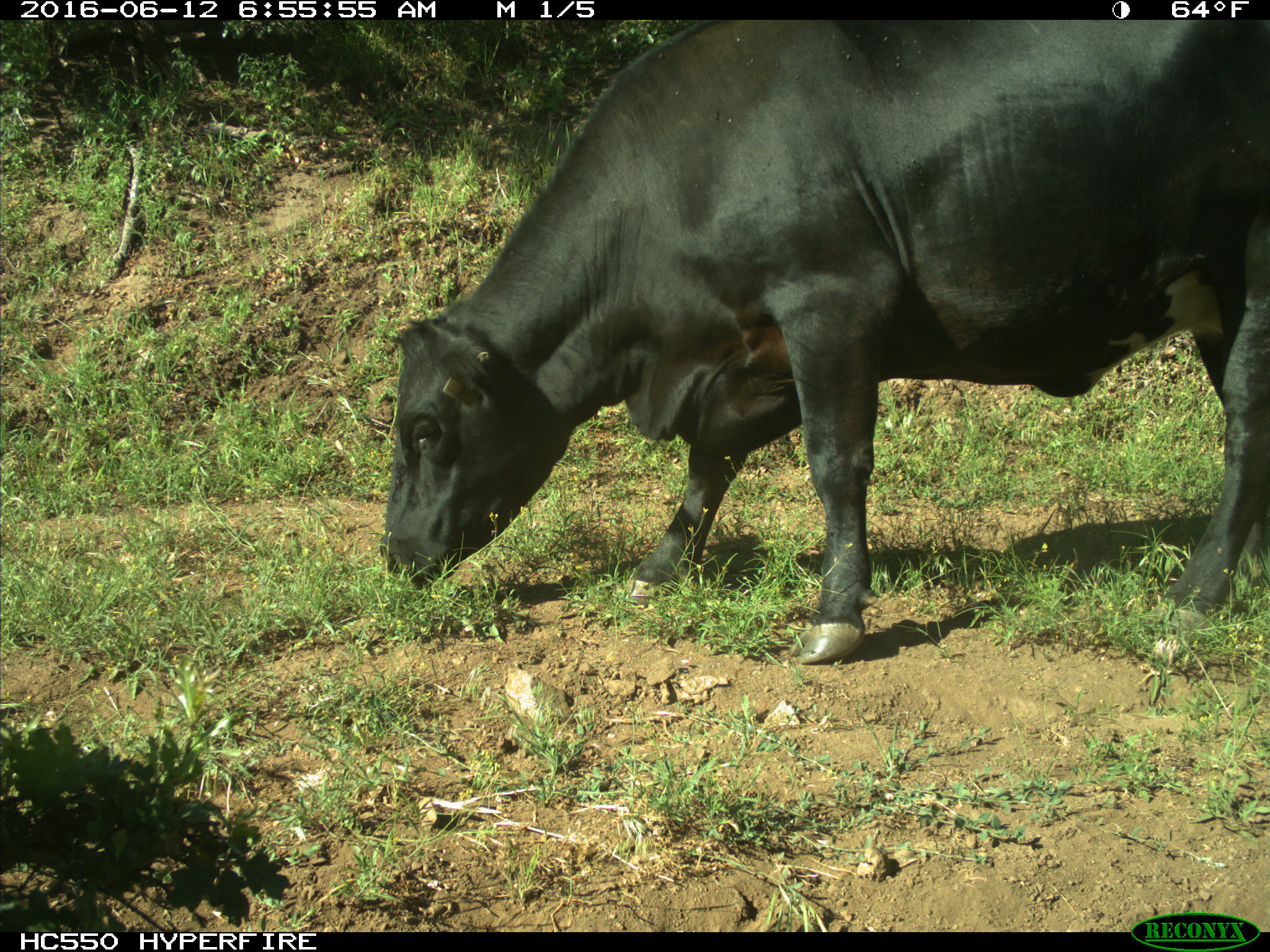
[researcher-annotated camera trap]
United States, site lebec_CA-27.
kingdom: Animalia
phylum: Chordata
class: Mammalia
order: Artiodactyla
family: Bovidae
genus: Bos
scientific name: Bos taurus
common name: domestic cow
Bos taurus (domestic cow).